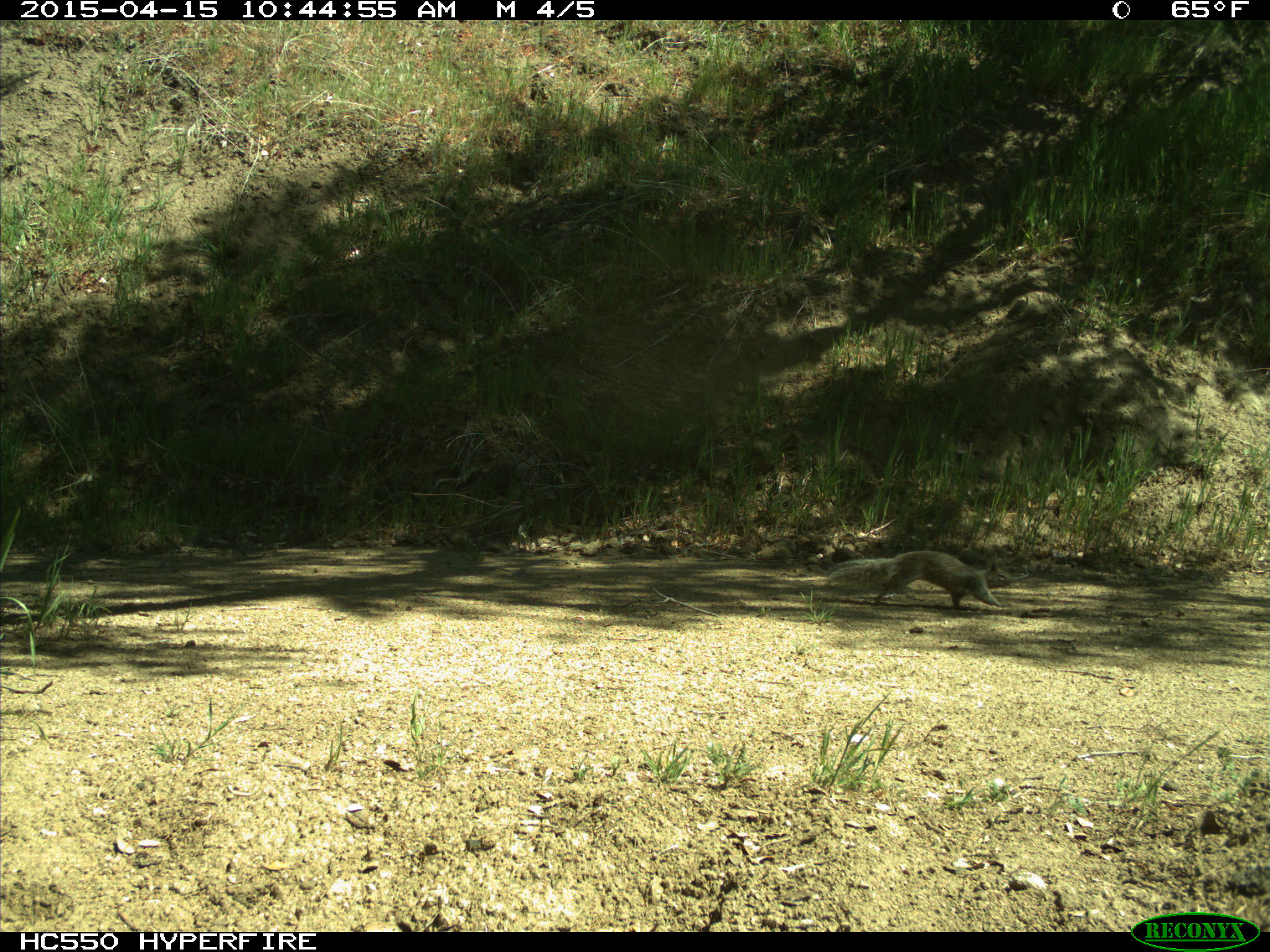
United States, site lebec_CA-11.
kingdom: Animalia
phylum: Chordata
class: Mammalia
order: Rodentia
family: Sciuridae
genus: Otospermophilus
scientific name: Otospermophilus beecheyi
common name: california ground squirrel